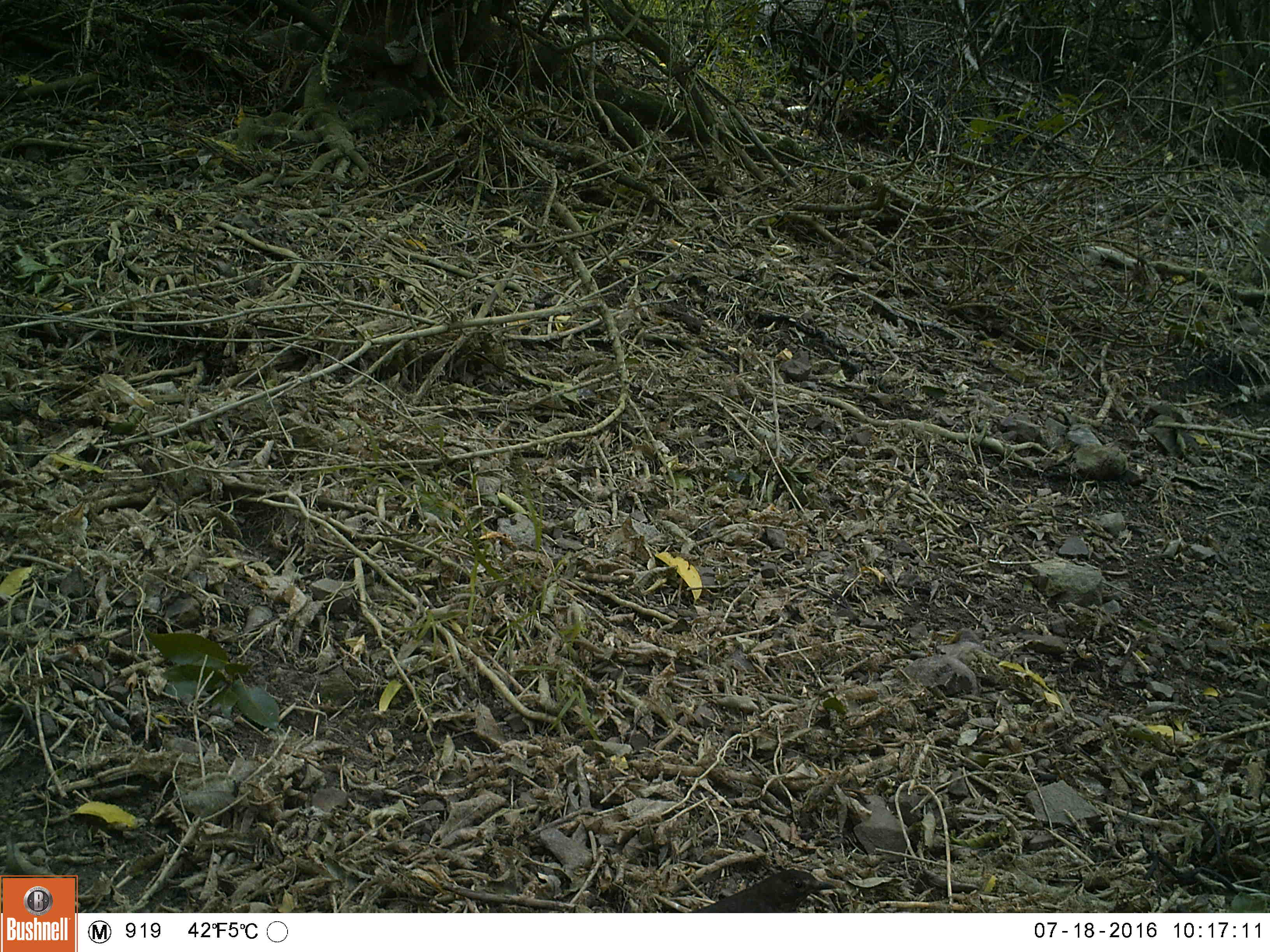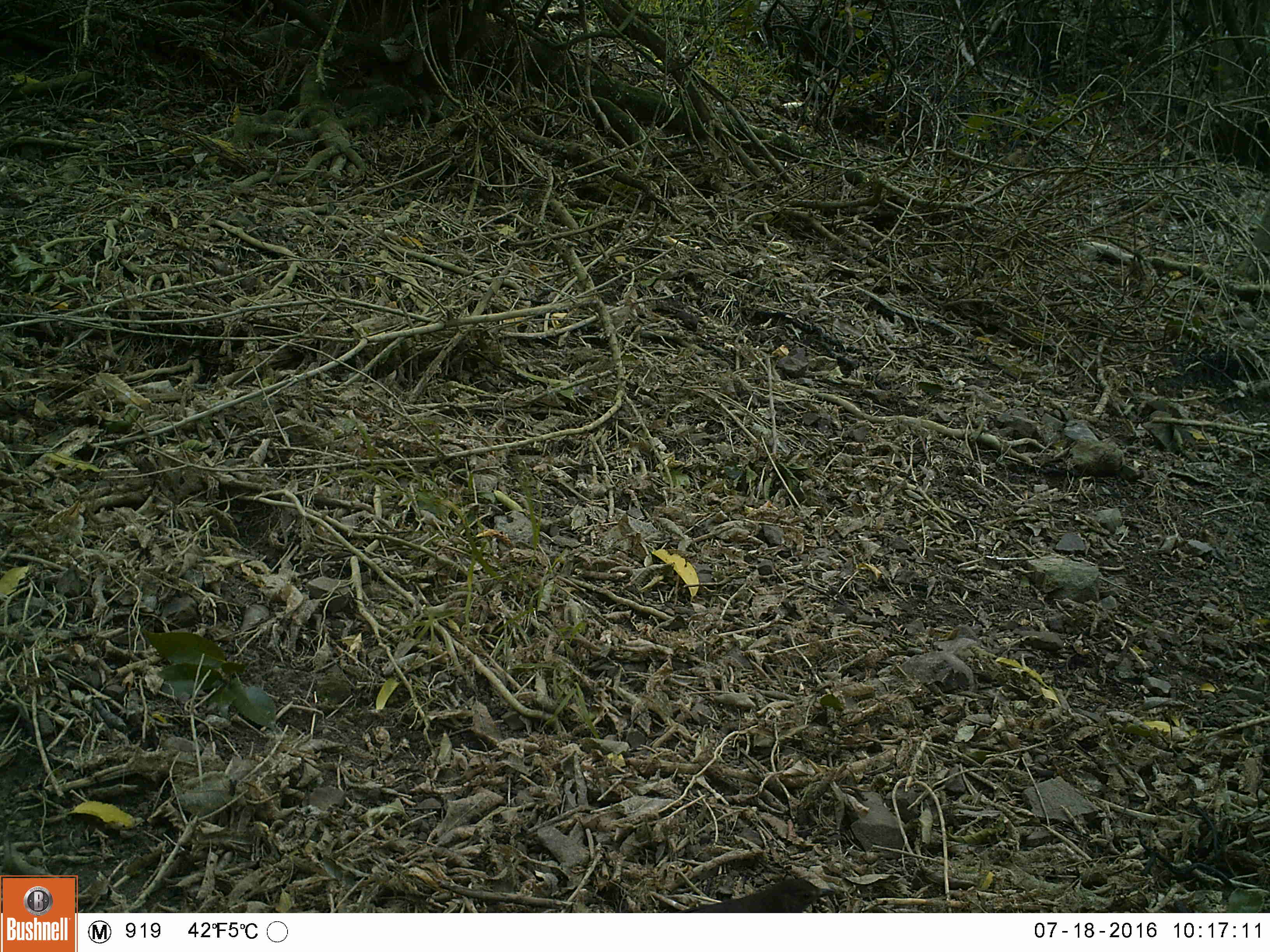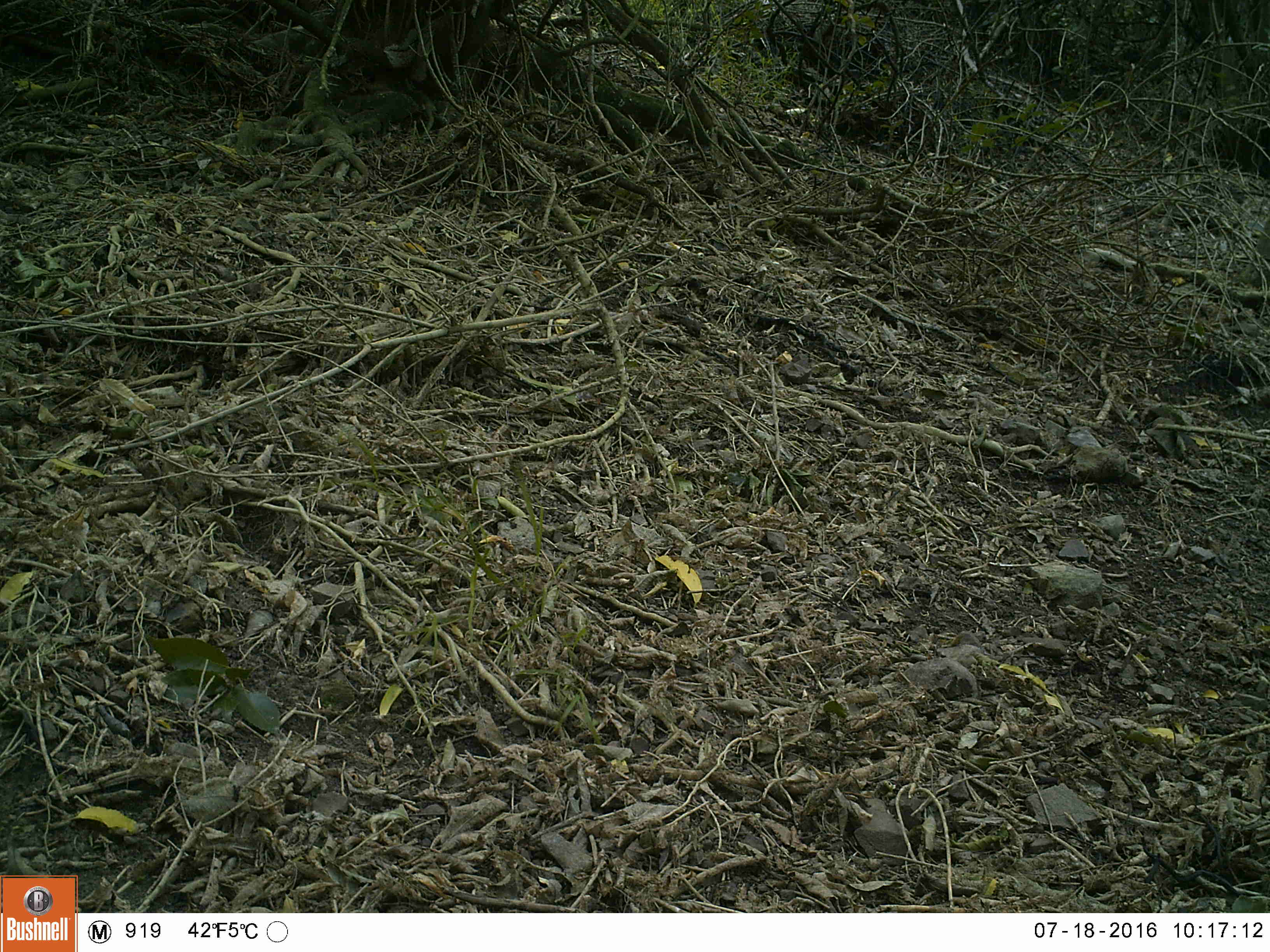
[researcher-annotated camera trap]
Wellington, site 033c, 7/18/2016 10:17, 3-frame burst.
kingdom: Animalia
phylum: Chordata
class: Aves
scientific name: Aves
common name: bird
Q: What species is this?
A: Bird (Aves).